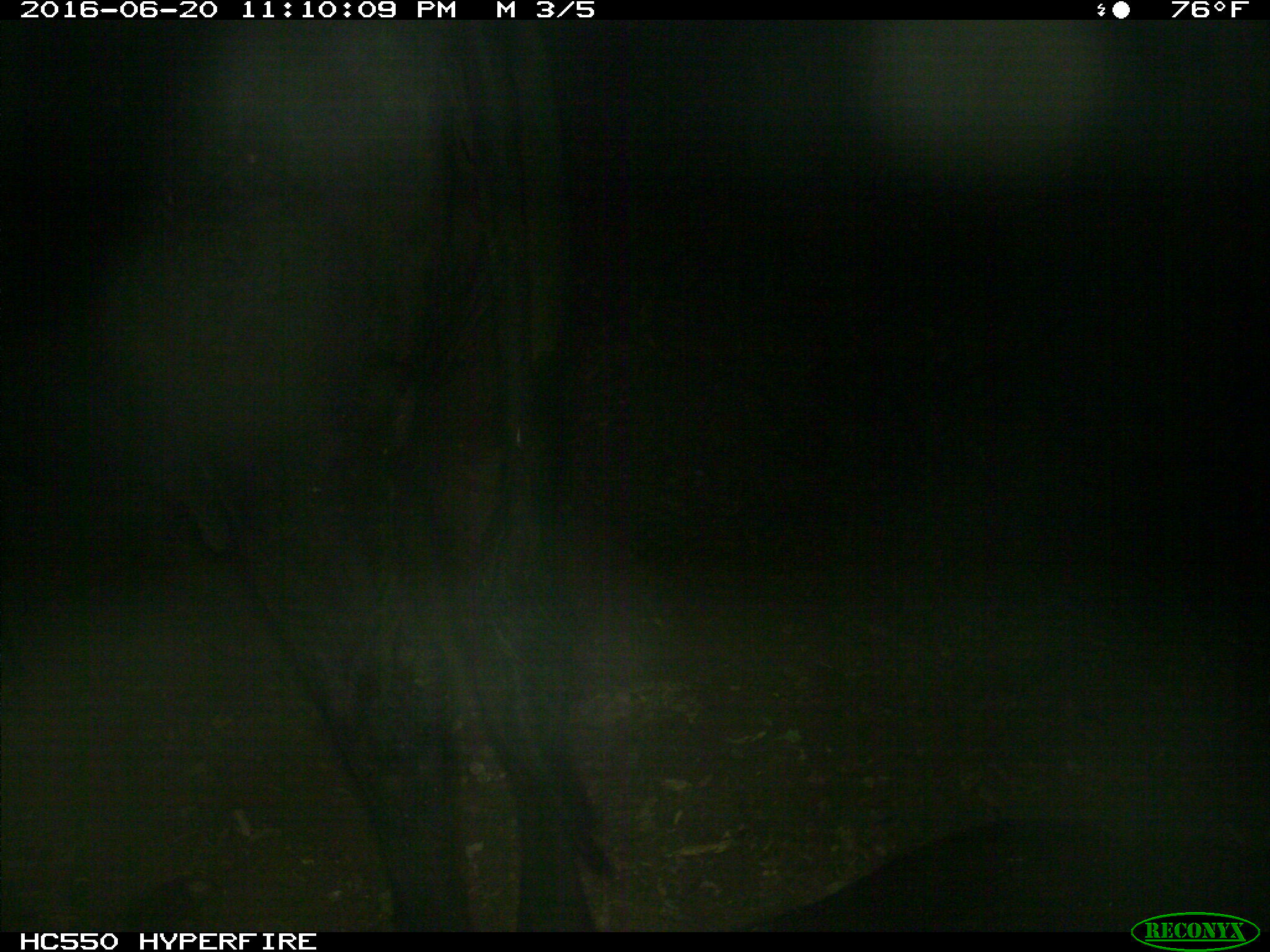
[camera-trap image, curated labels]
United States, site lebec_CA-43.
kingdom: Animalia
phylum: Chordata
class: Mammalia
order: Artiodactyla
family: Bovidae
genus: Bos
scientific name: Bos taurus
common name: domestic cow